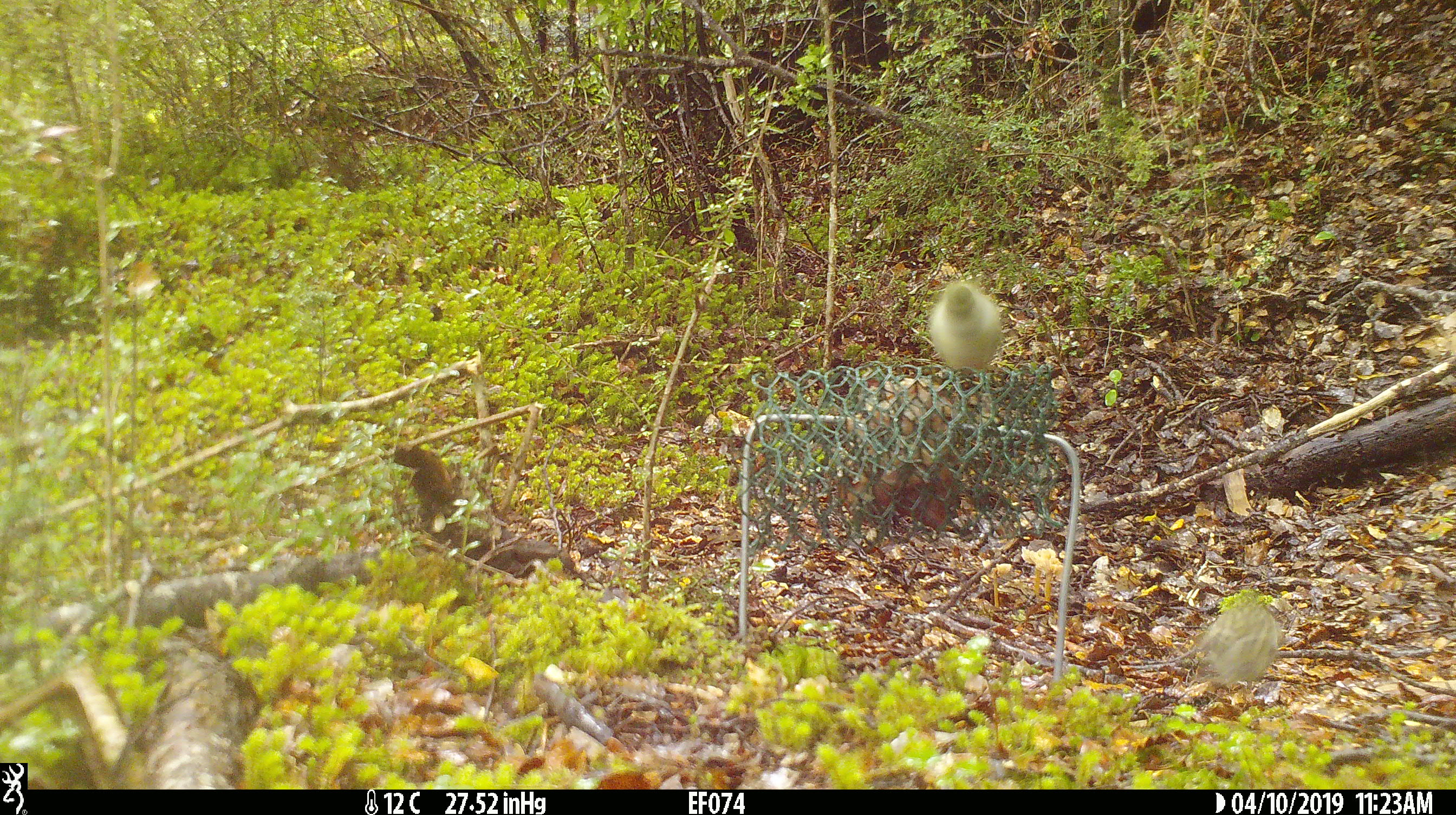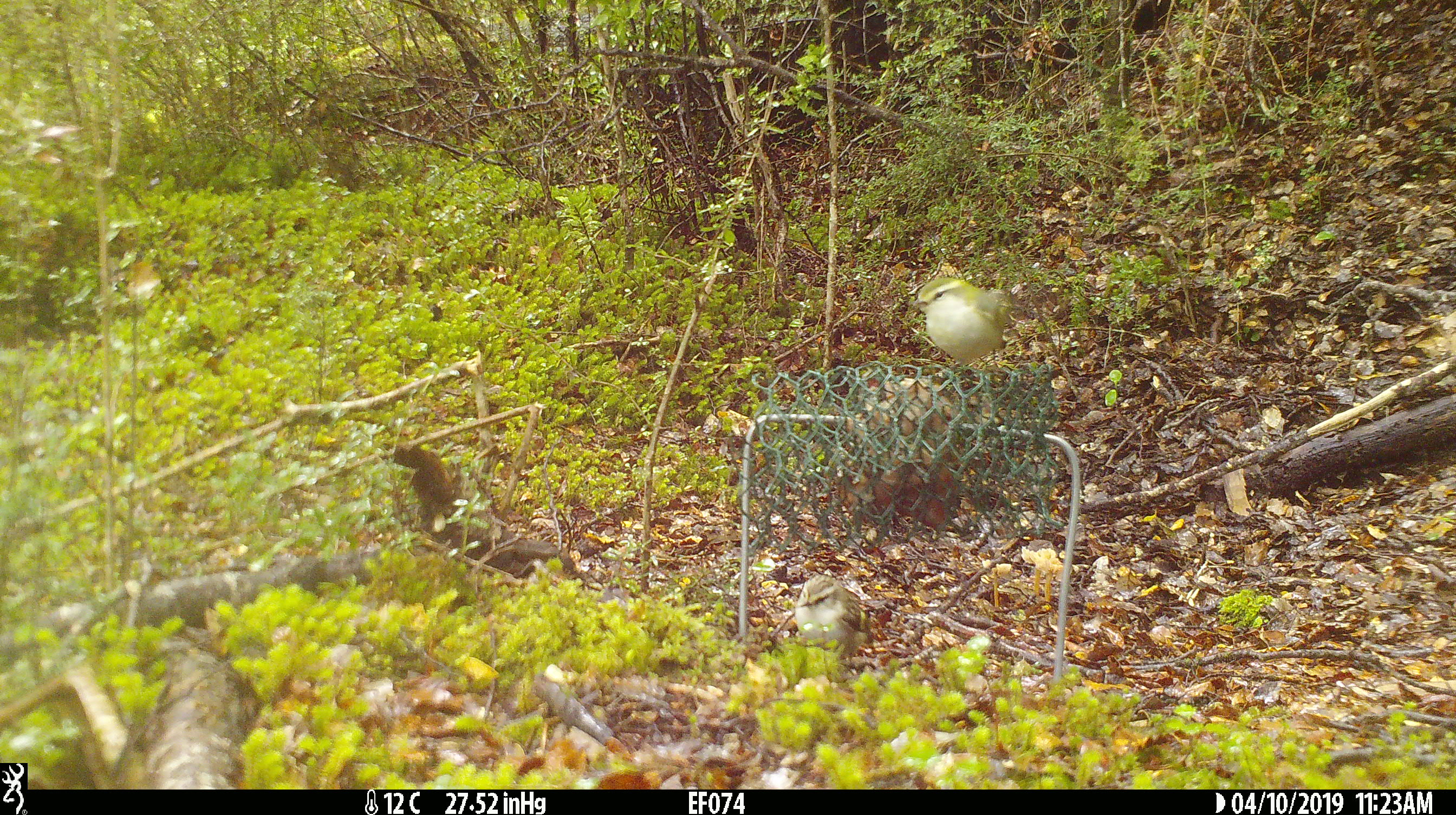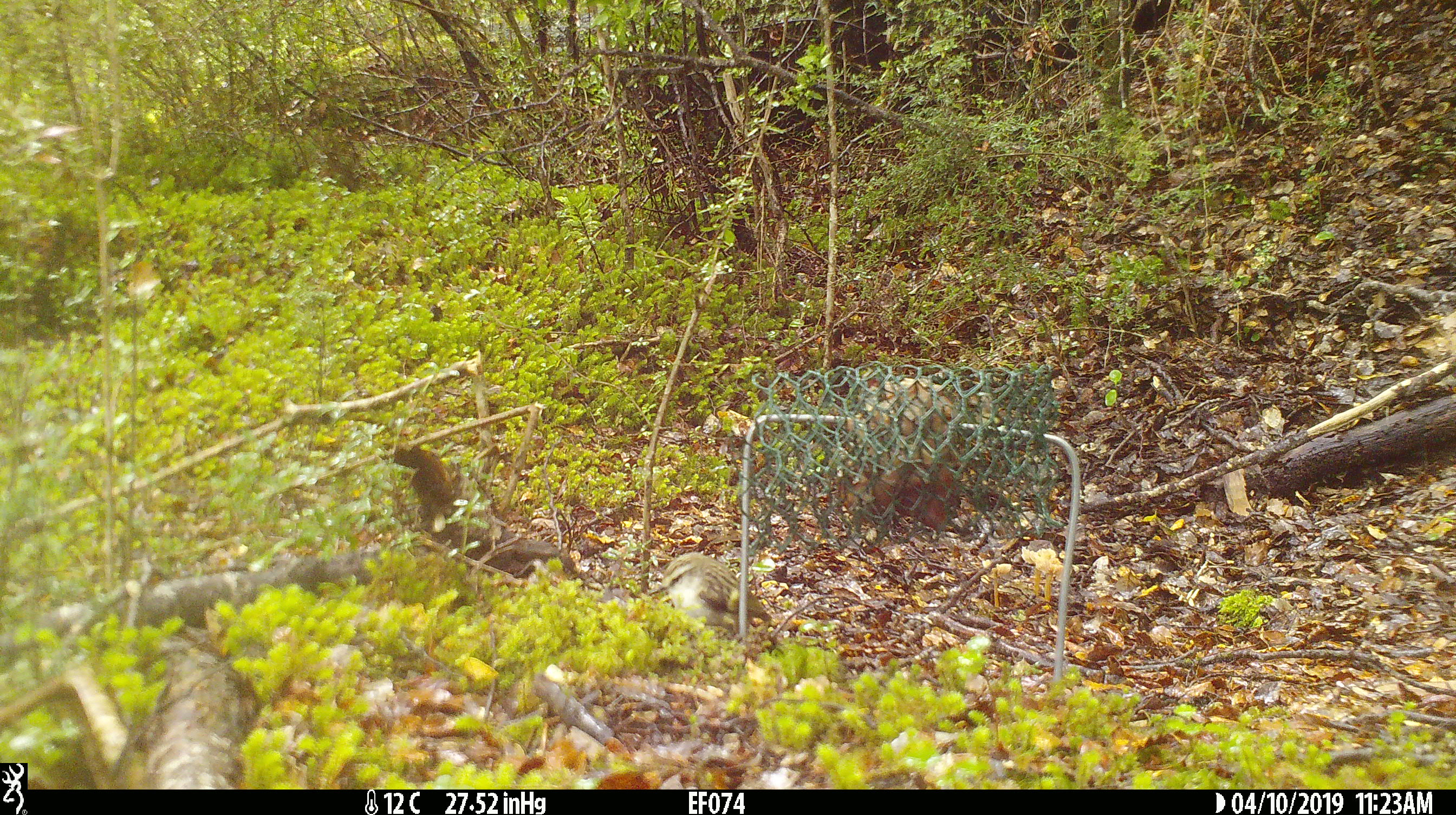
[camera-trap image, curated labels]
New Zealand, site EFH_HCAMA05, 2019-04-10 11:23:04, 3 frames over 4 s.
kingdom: Animalia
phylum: Chordata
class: Aves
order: Passeriformes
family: Acanthisittidae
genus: Acanthisitta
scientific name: Acanthisitta chloris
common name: rifleman